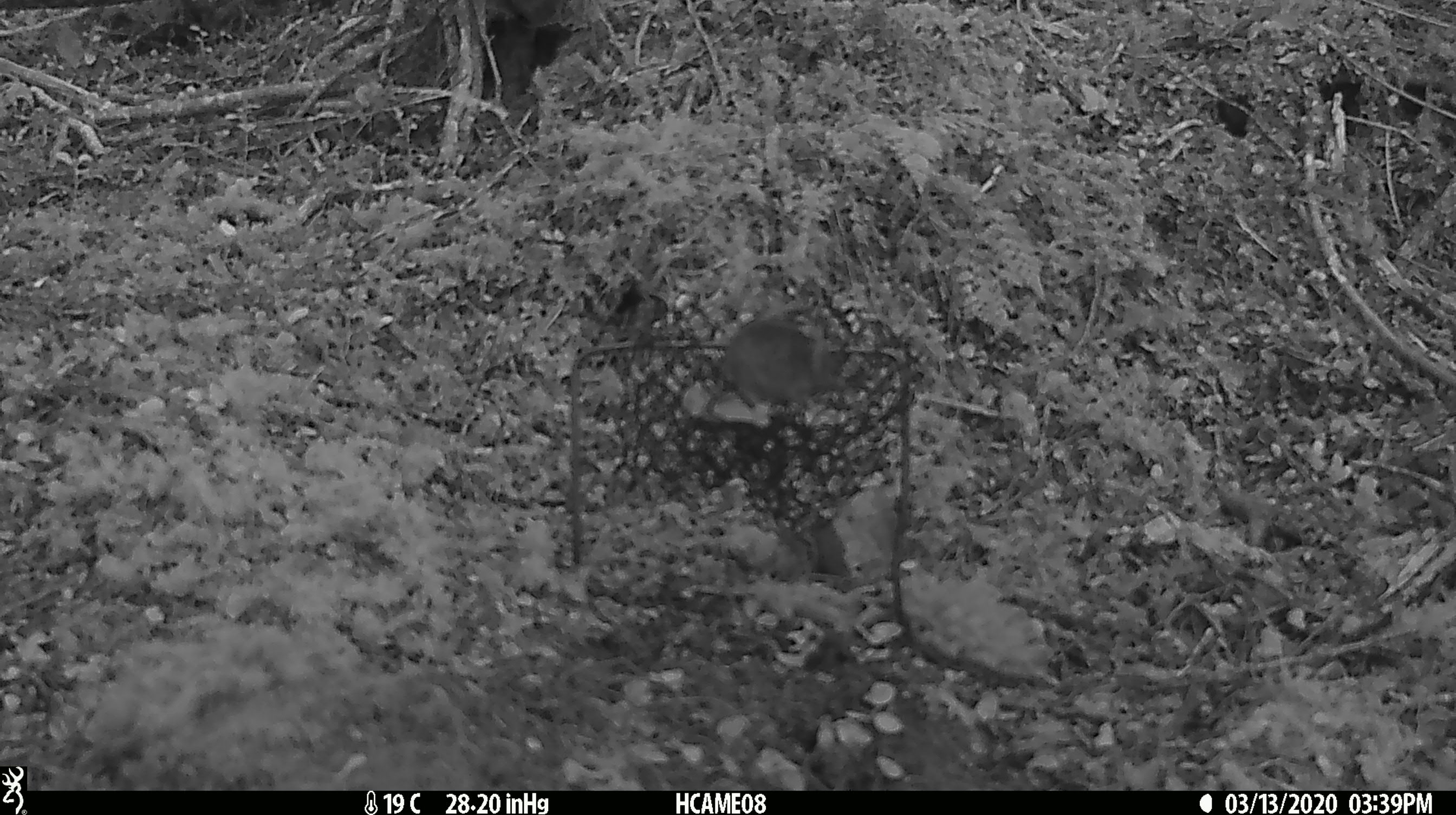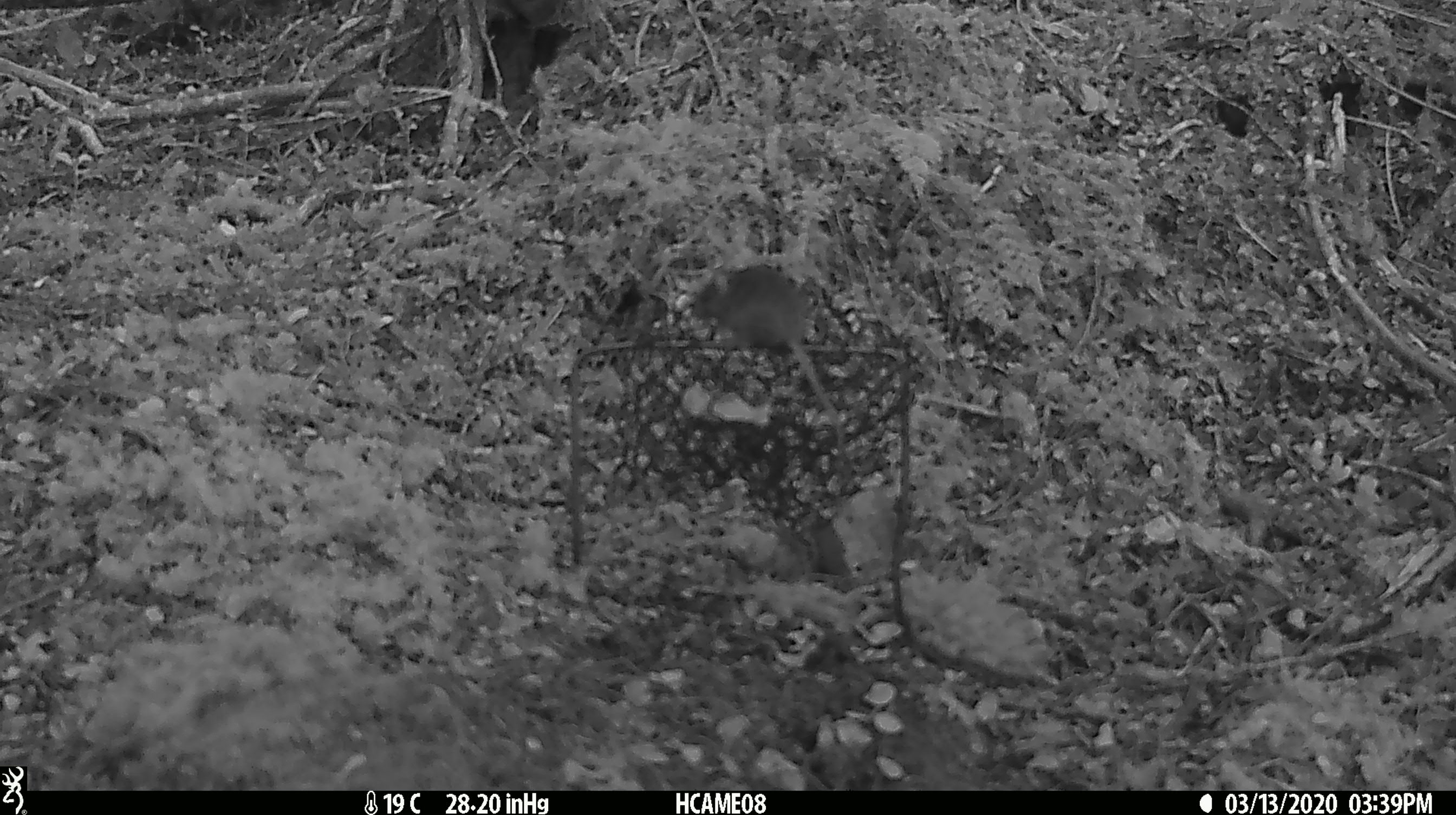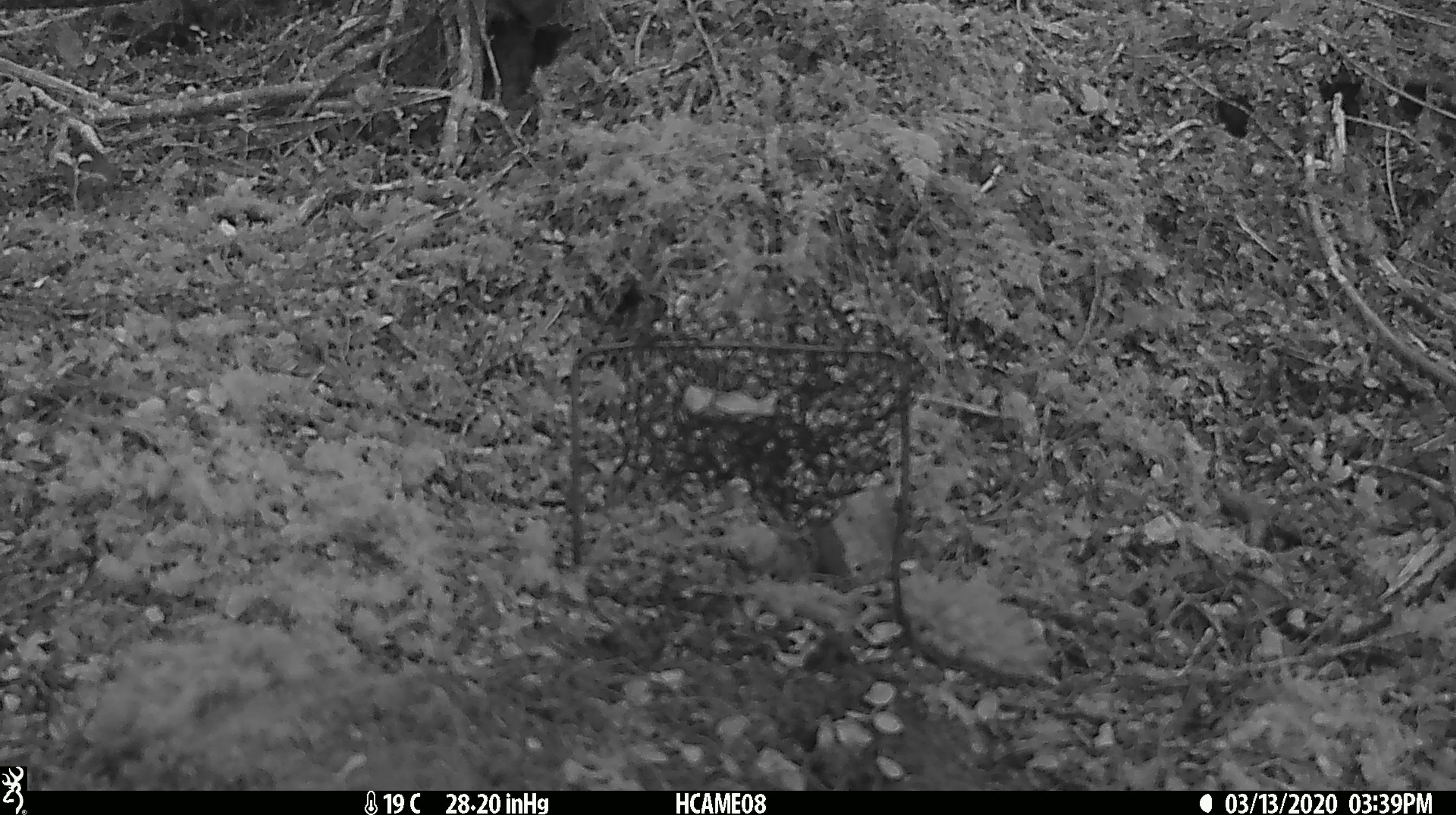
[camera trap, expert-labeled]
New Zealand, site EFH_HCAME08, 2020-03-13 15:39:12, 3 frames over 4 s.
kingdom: Animalia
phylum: Chordata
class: Mammalia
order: Rodentia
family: Muridae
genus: Mus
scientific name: Mus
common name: mouse